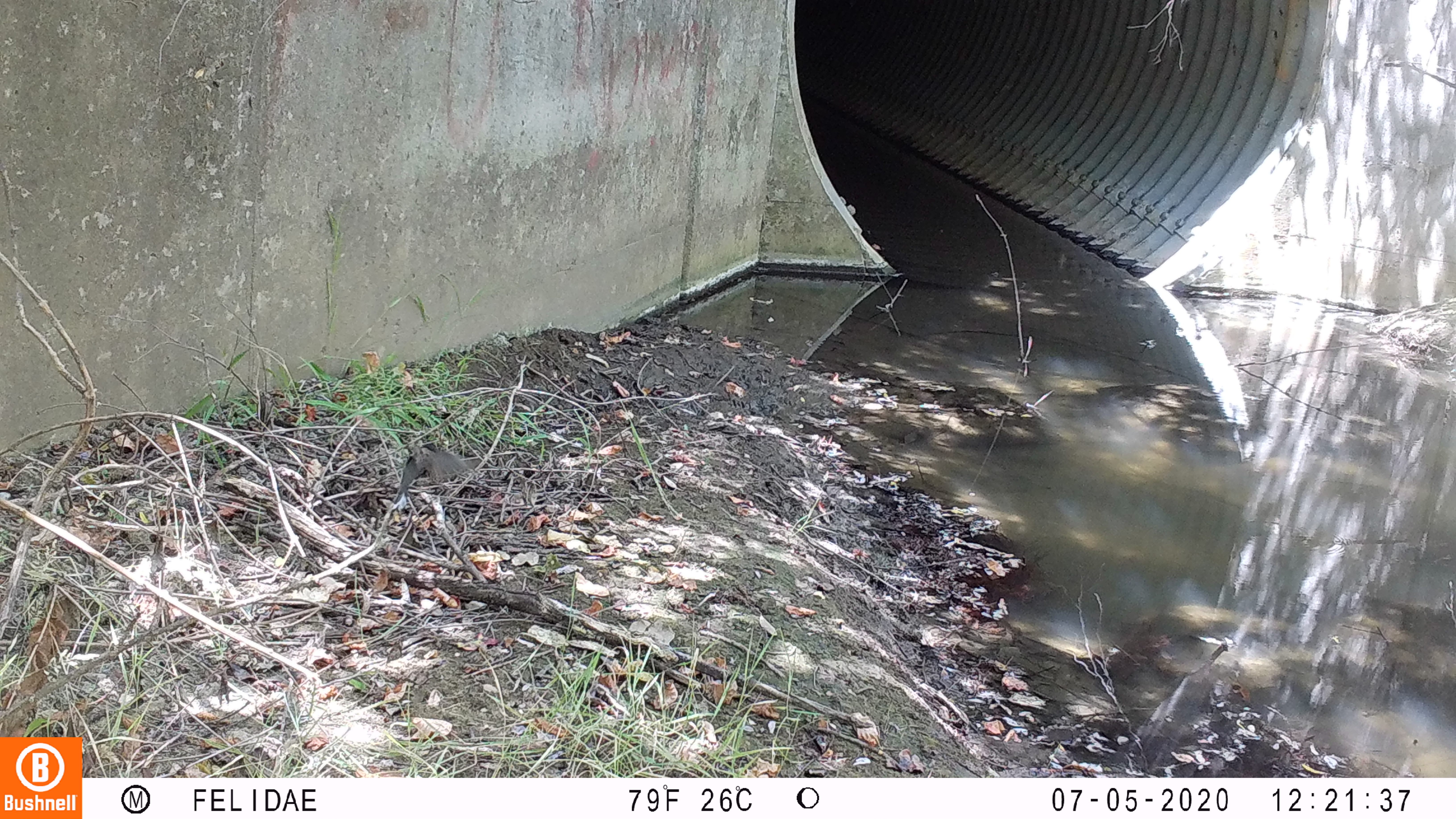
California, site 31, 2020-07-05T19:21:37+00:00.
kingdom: Animalia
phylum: Chordata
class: Aves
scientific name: Aves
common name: bird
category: unknown bird